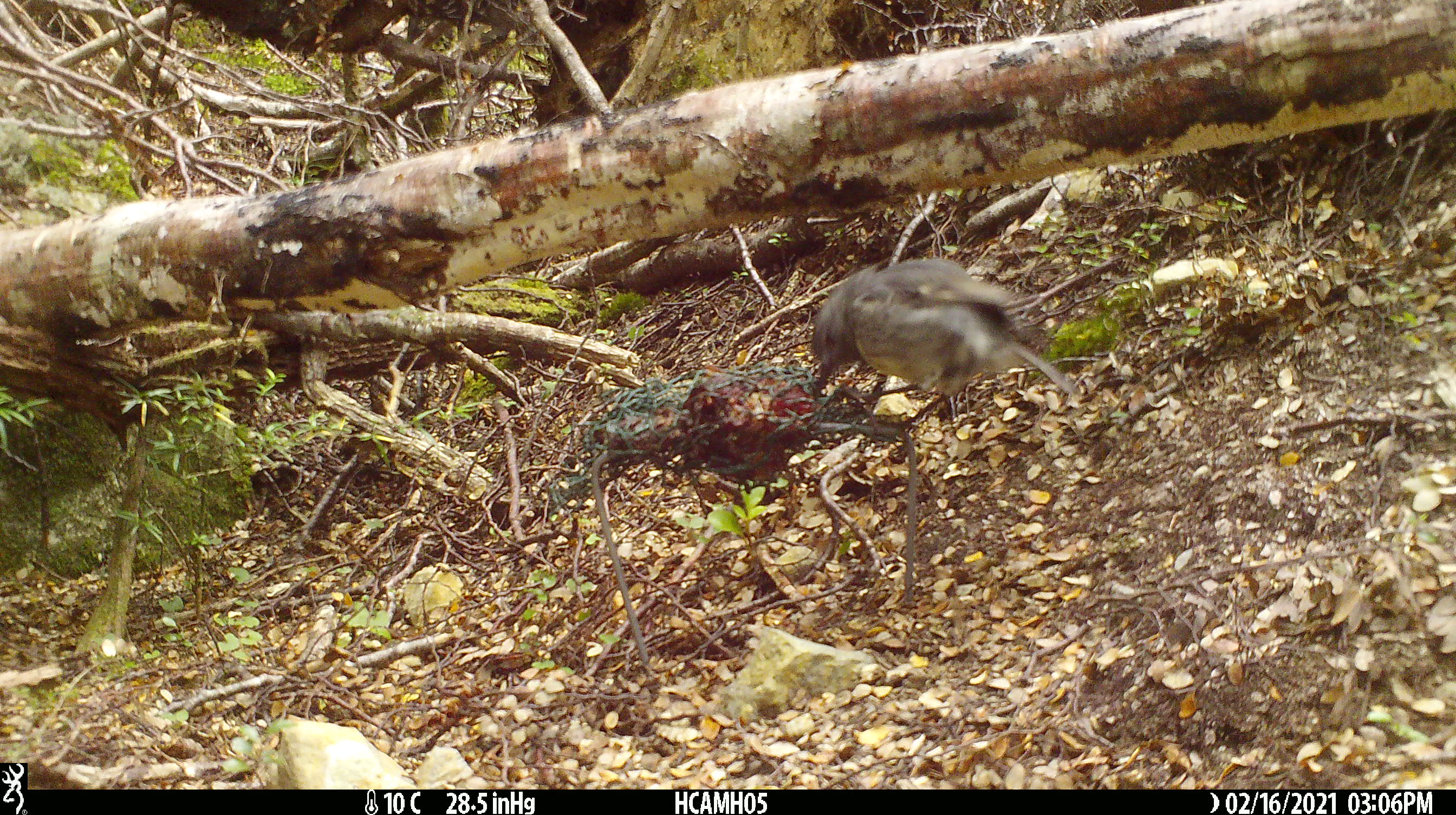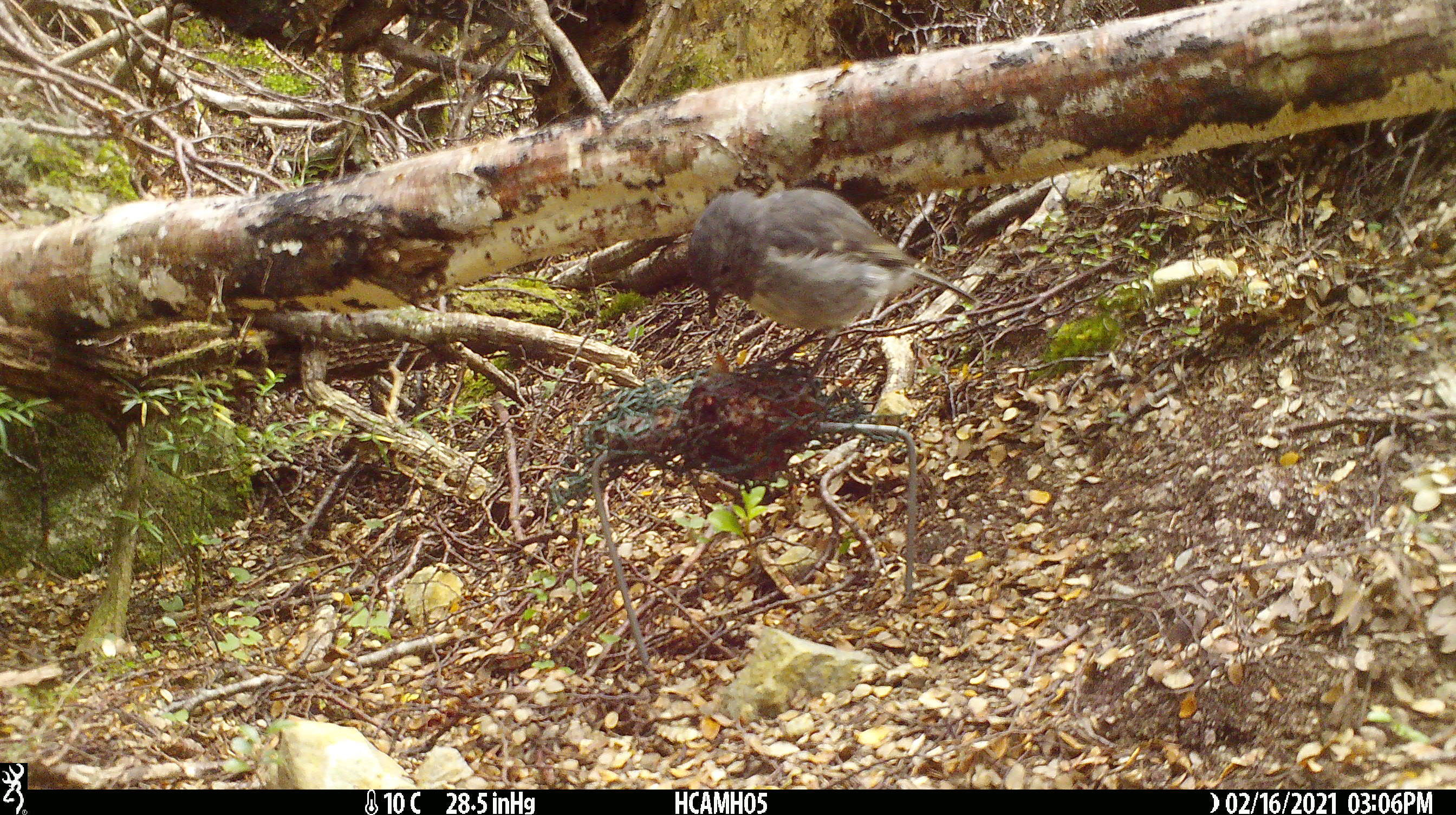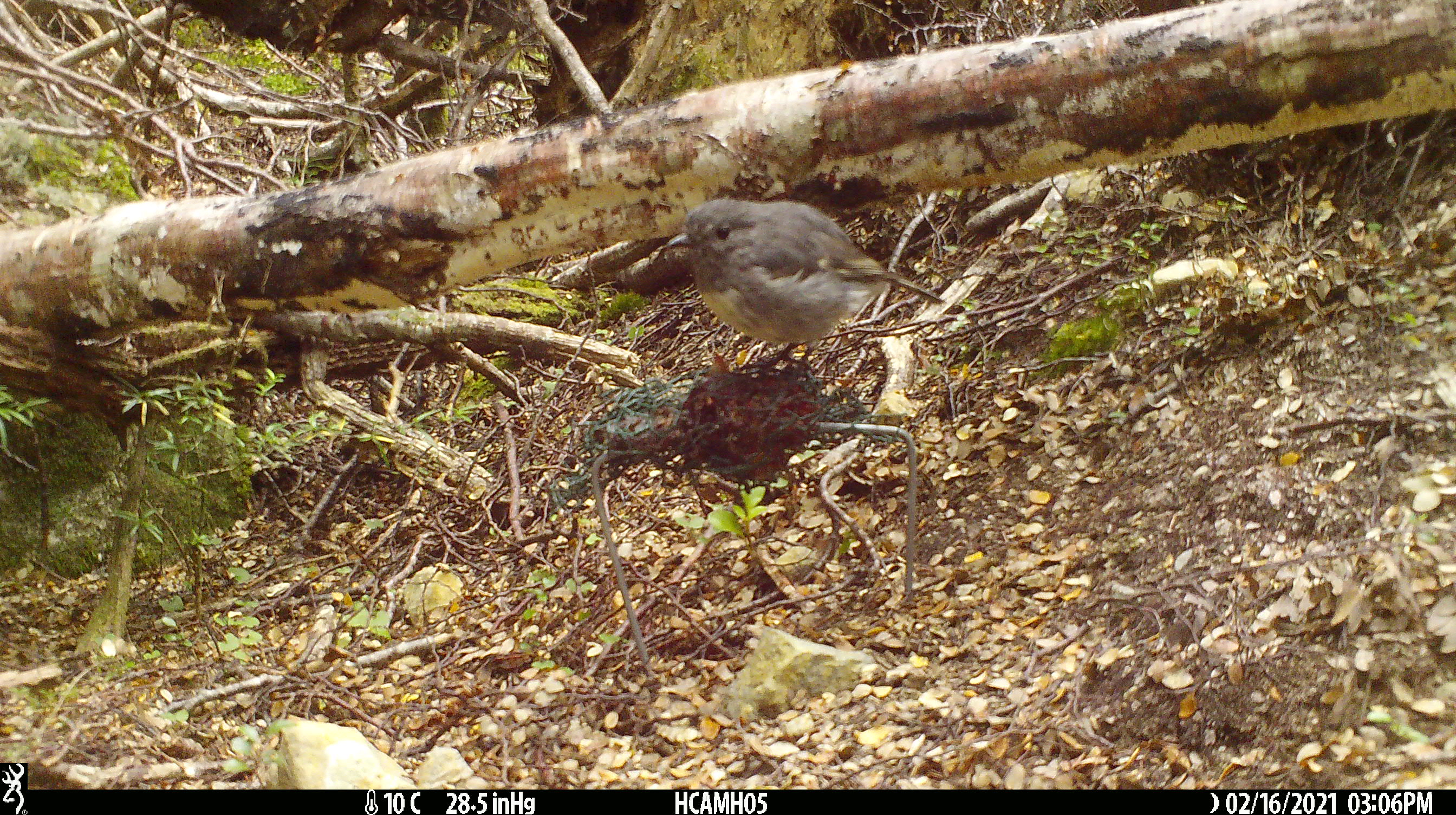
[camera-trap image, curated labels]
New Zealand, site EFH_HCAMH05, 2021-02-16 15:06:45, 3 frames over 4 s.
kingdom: Animalia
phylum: Chordata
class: Aves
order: Passeriformes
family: Petroicidae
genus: Petroica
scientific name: Petroica australis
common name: new zealand robin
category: robin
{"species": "robin (new zealand robin) (Petroica australis)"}